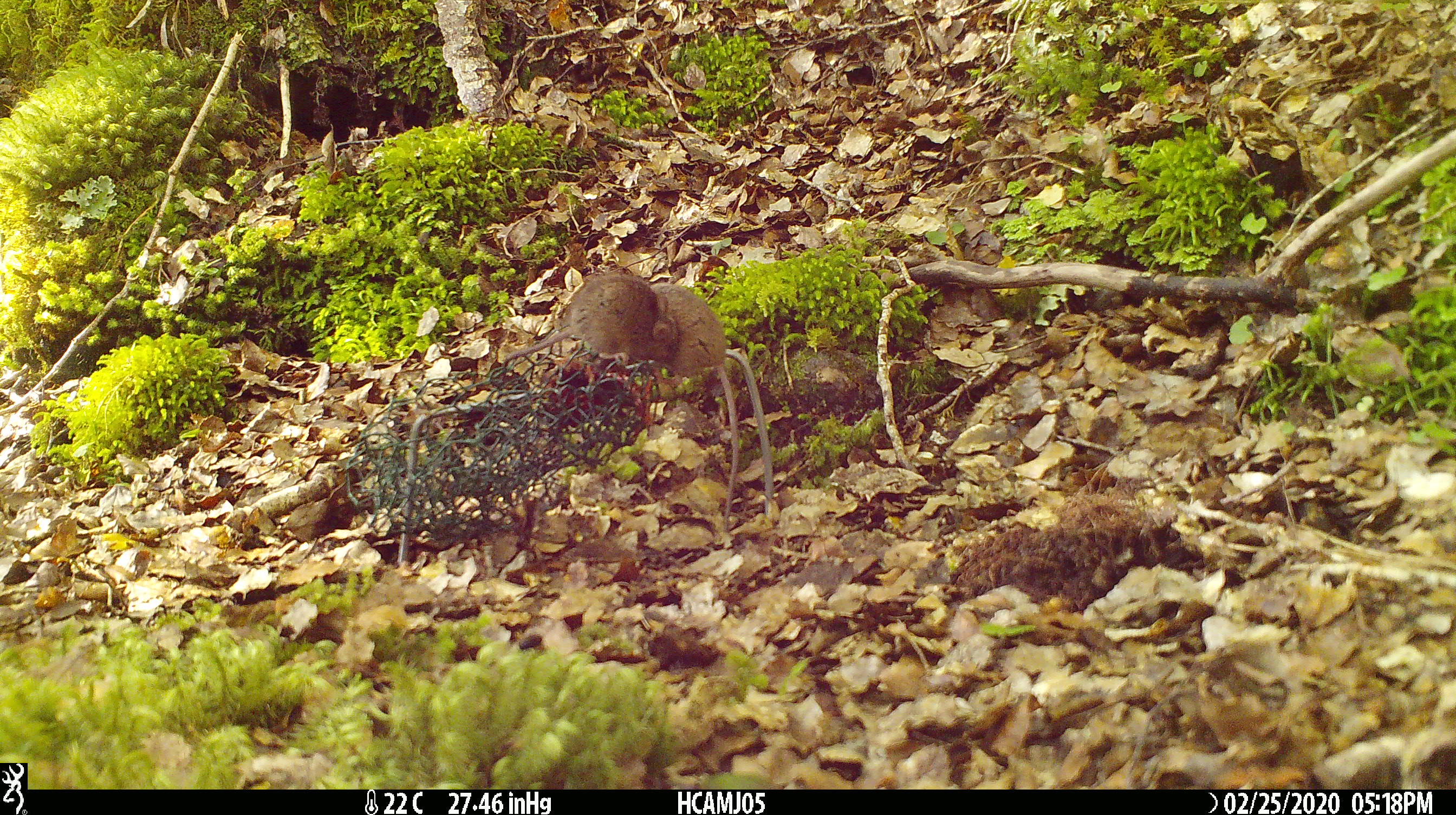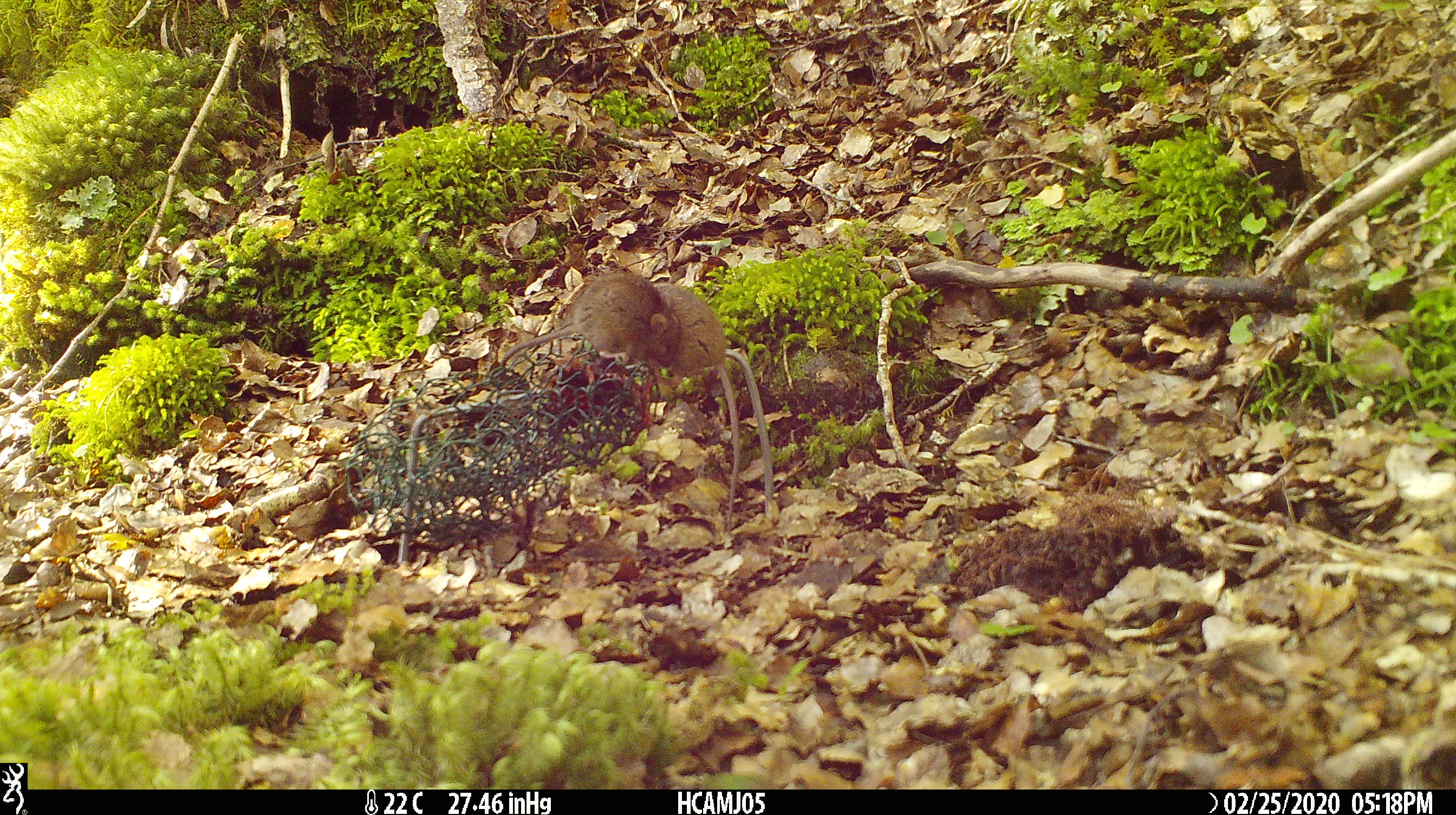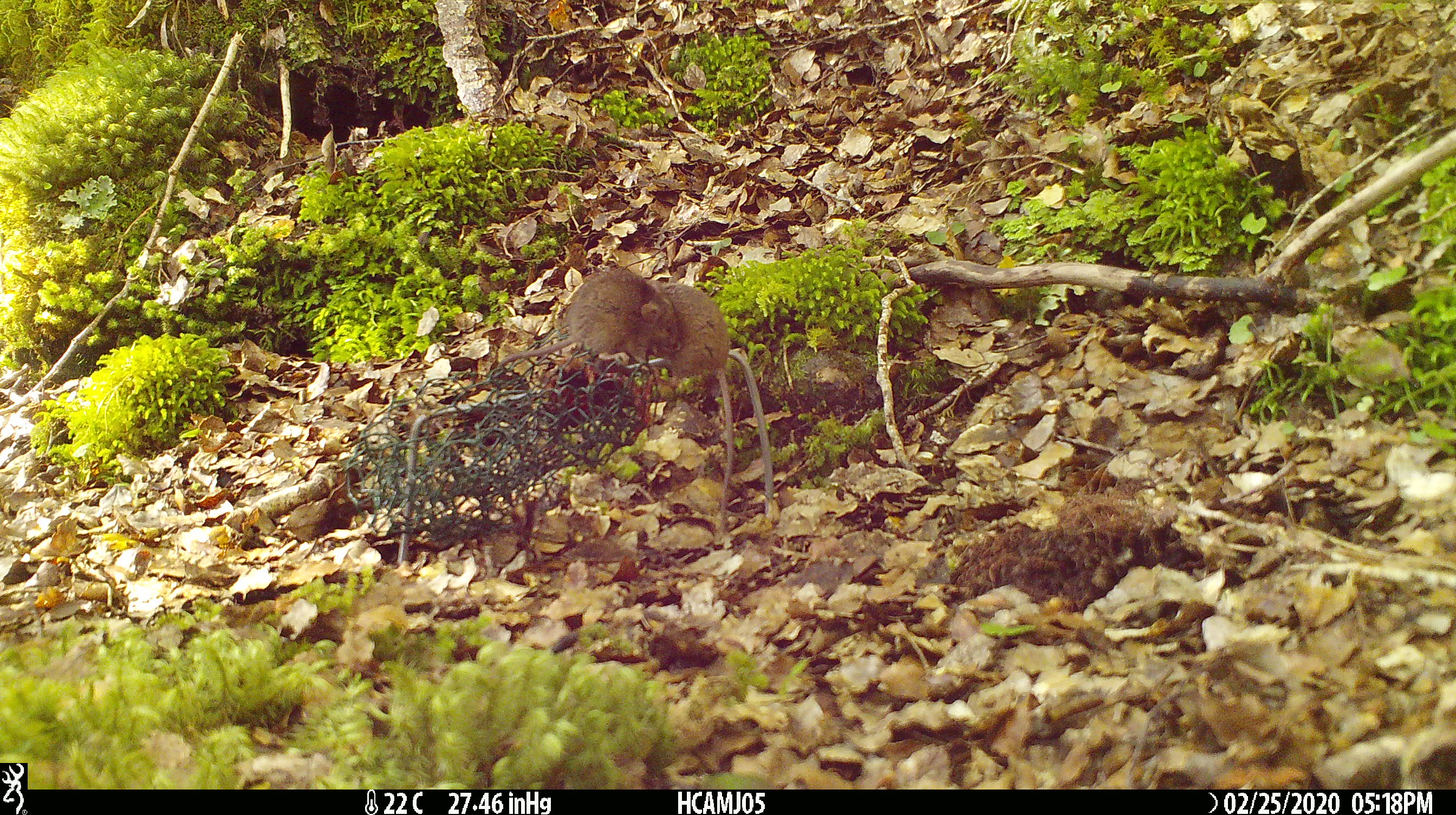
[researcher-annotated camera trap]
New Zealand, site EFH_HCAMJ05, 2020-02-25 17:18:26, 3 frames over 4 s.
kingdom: Animalia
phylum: Chordata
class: Mammalia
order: Rodentia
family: Muridae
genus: Mus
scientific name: Mus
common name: mouse